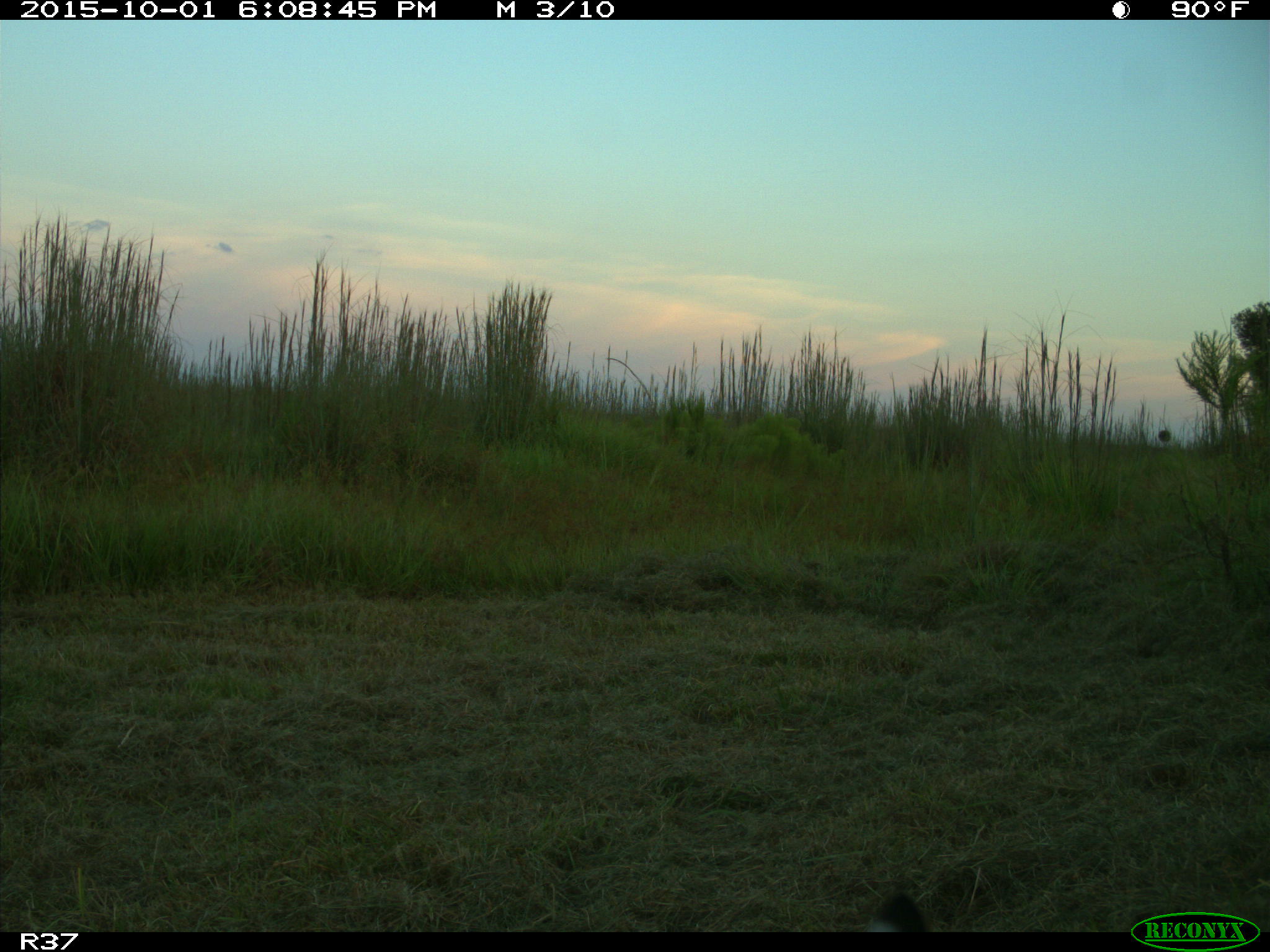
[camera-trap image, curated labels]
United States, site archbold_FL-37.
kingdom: Animalia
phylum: Chordata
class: Mammalia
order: Carnivora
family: Felidae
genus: Lynx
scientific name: Lynx rufus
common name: bobcat